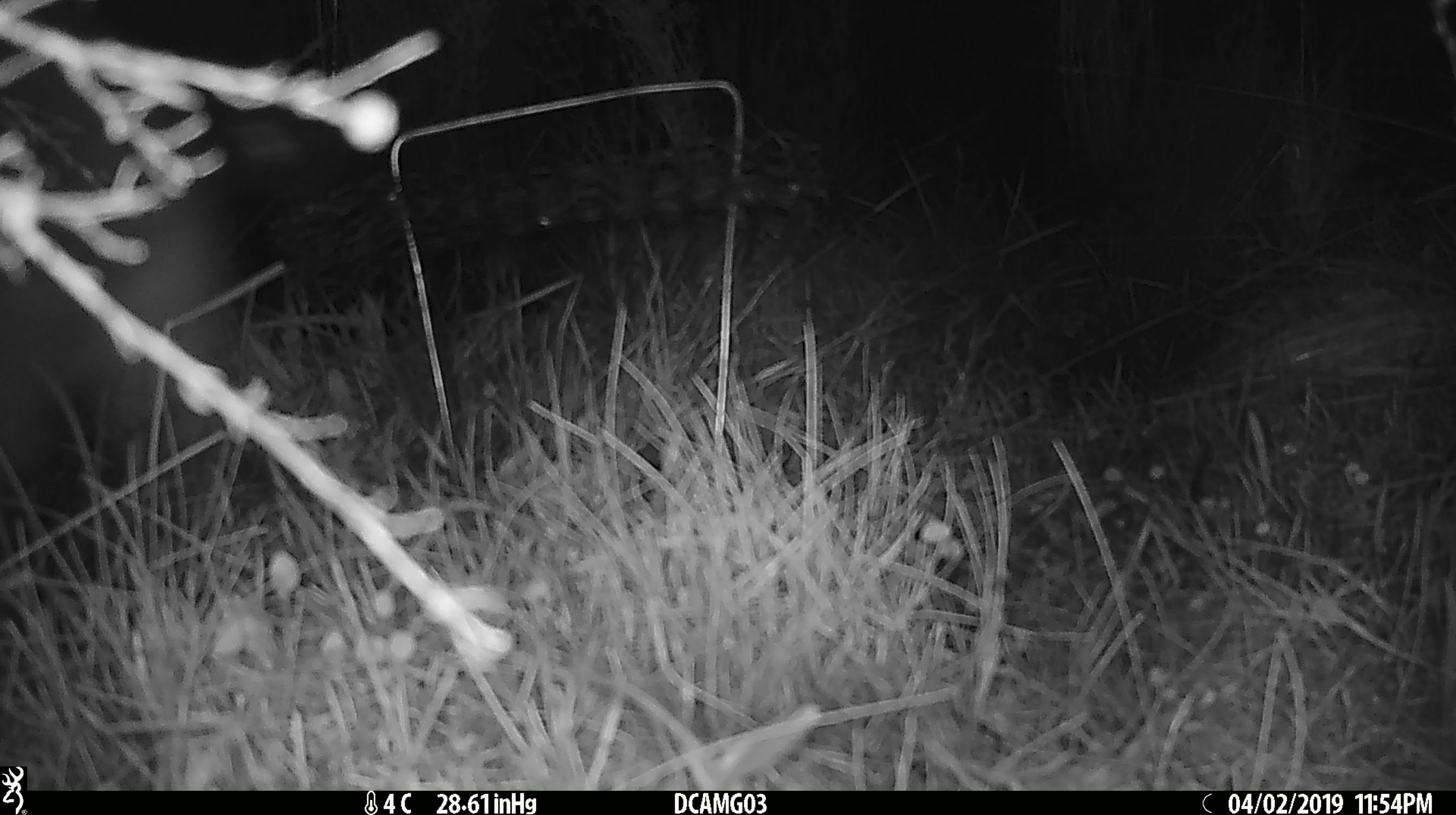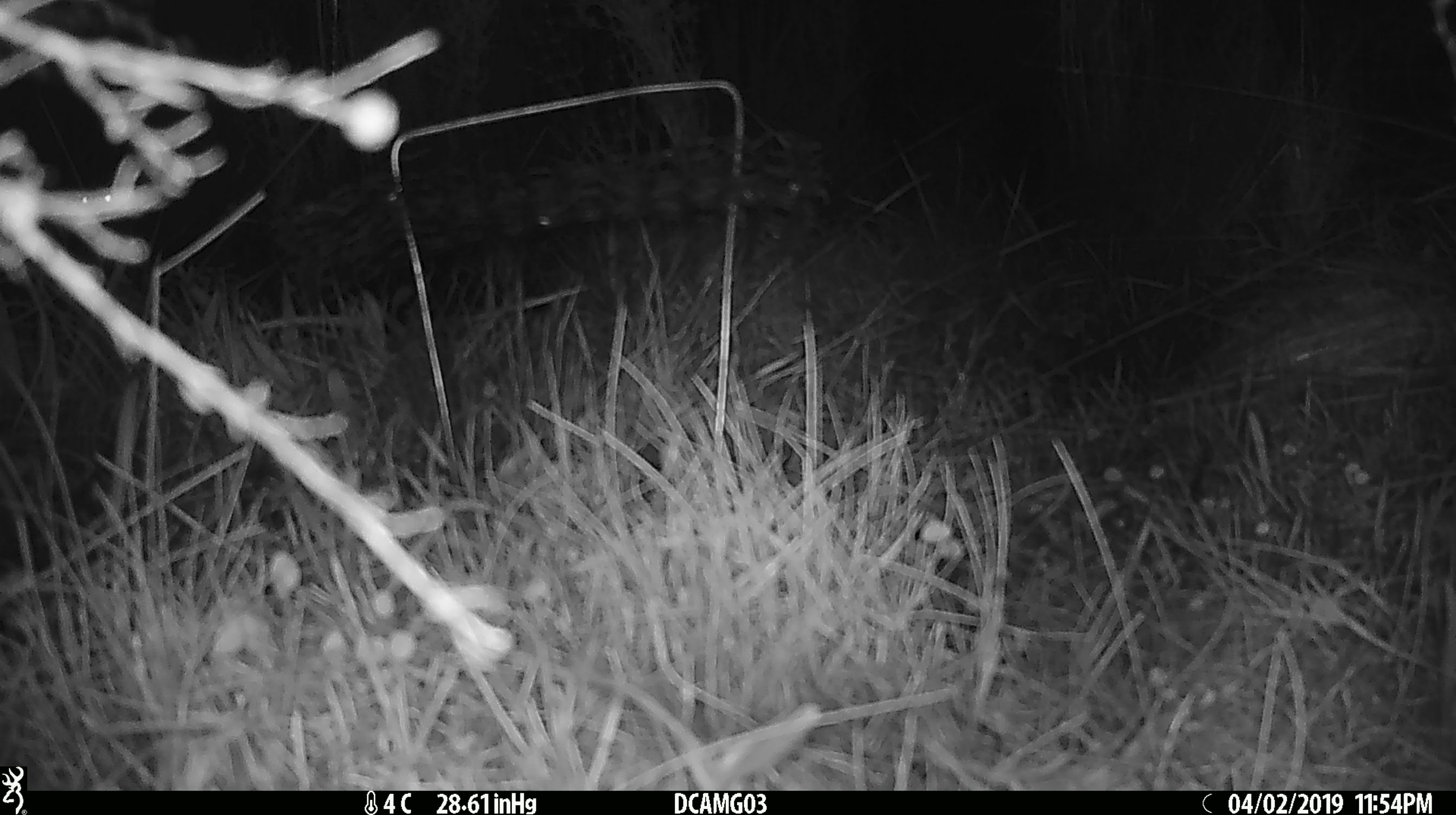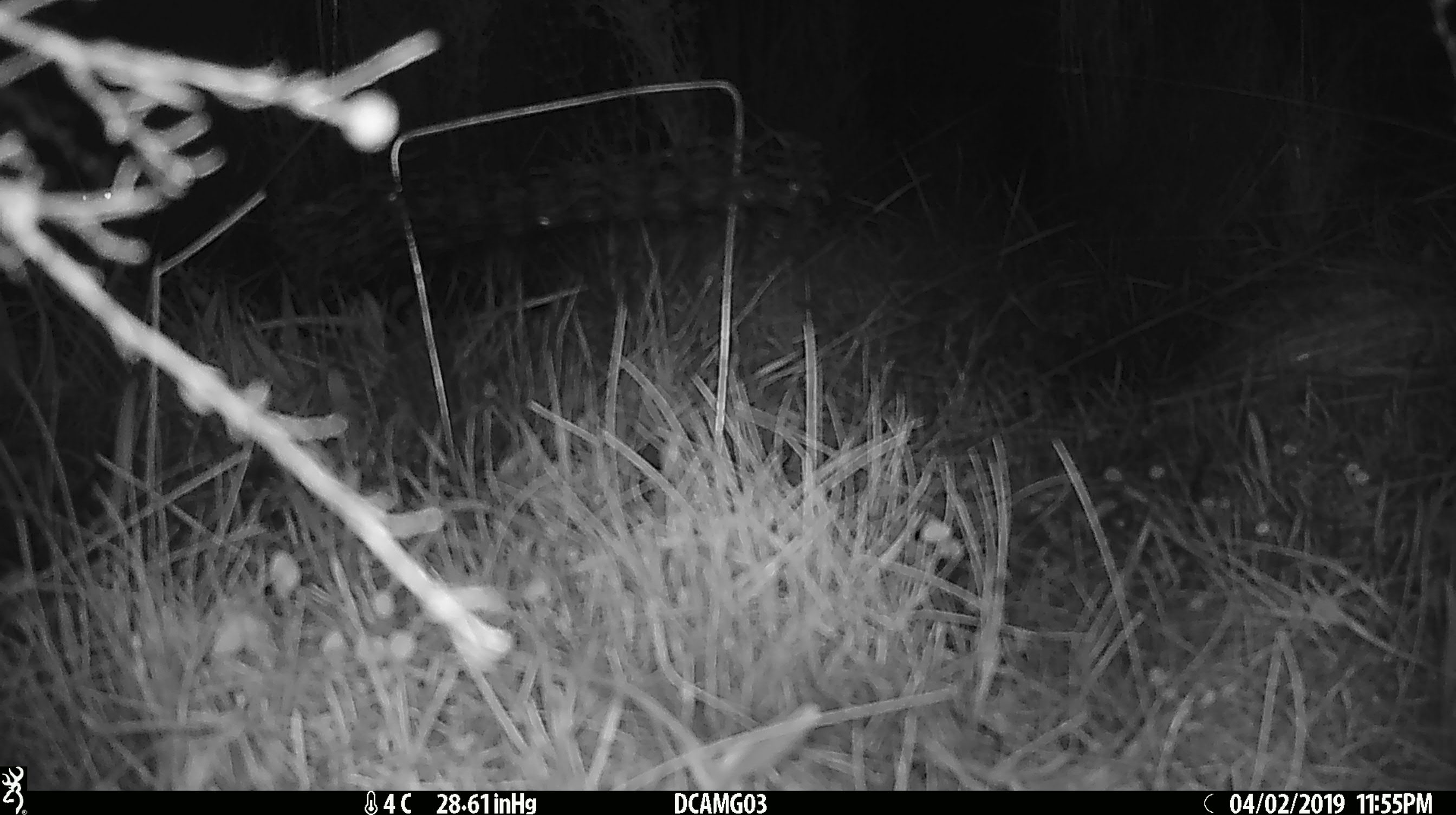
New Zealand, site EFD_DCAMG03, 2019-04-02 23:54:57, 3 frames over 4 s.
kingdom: Animalia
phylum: Chordata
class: Mammalia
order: Diprotodontia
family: Phalangeridae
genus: Trichosurus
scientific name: Trichosurus vulpecula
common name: common brushtail possum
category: possum